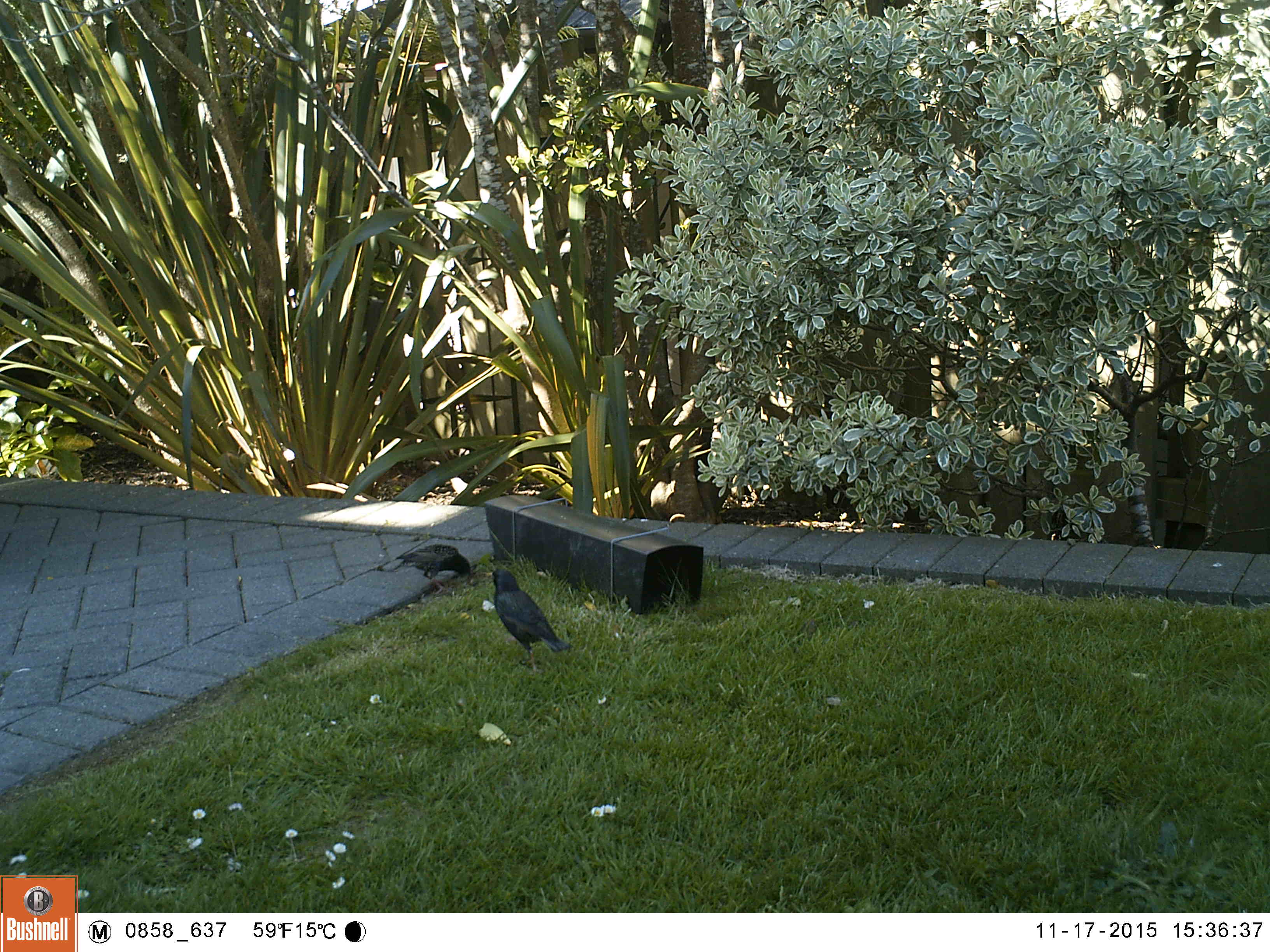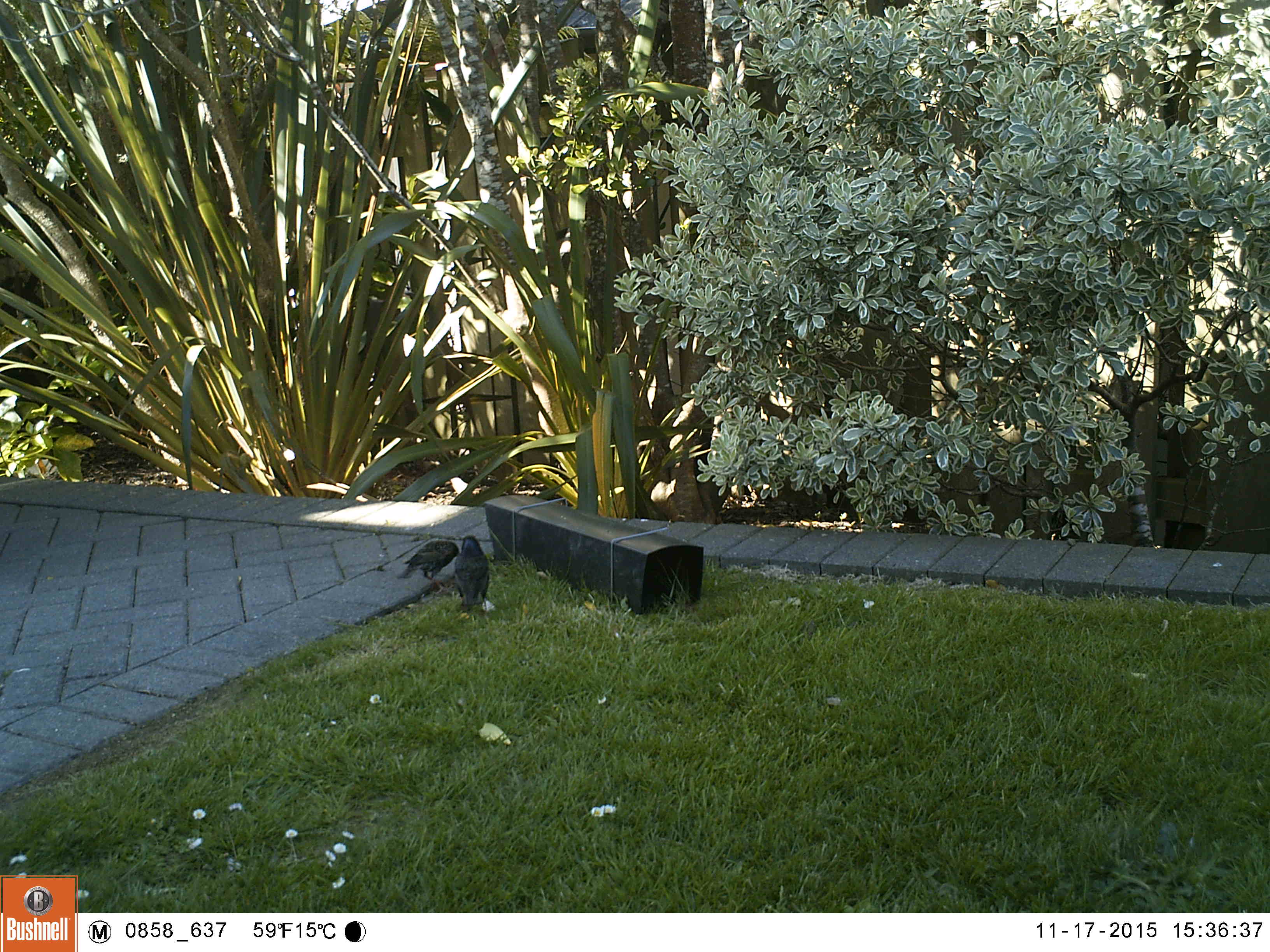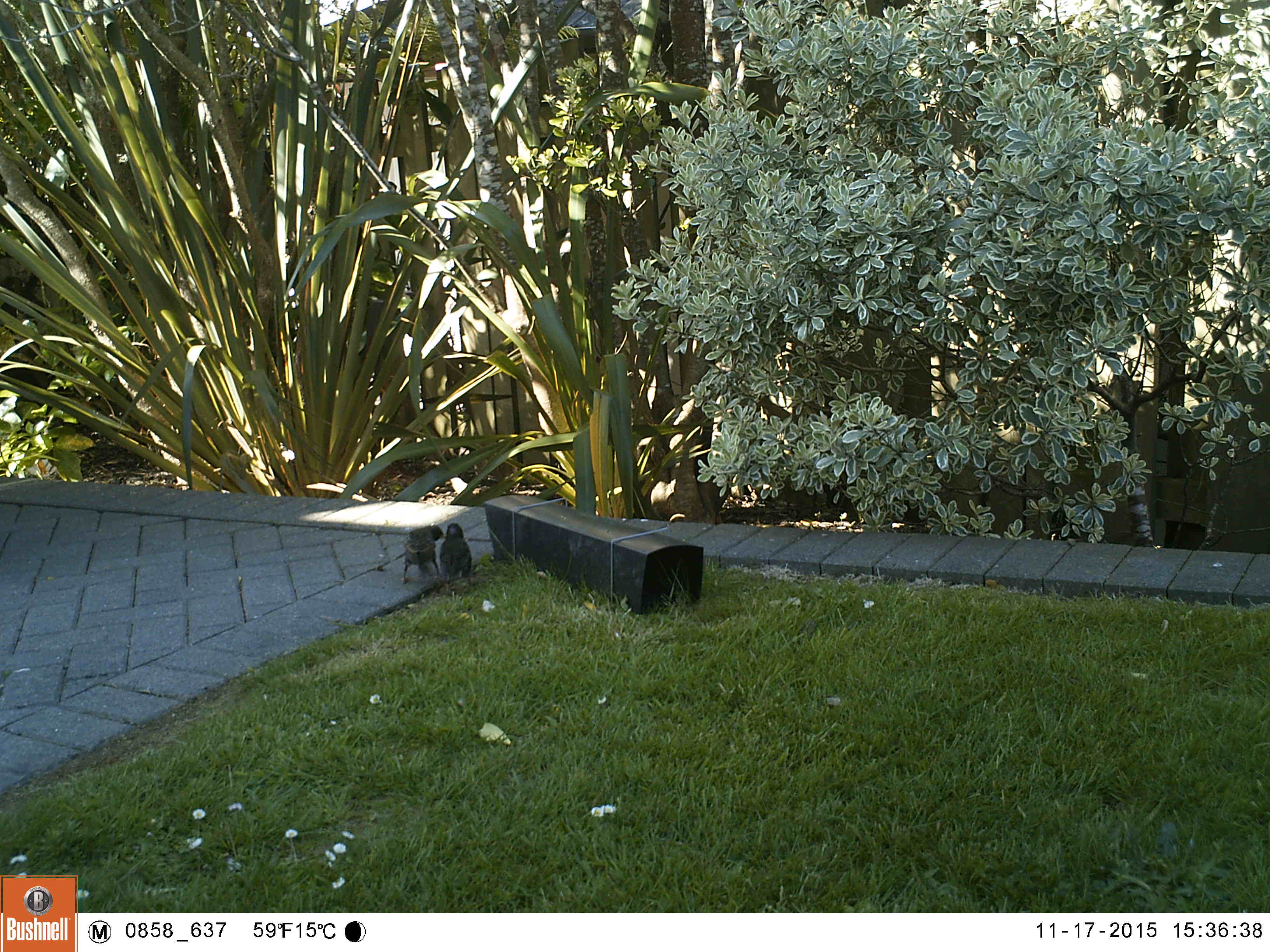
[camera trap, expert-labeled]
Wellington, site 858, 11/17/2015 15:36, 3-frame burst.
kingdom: Animalia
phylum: Chordata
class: Aves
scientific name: Aves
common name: bird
Bird (Aves).